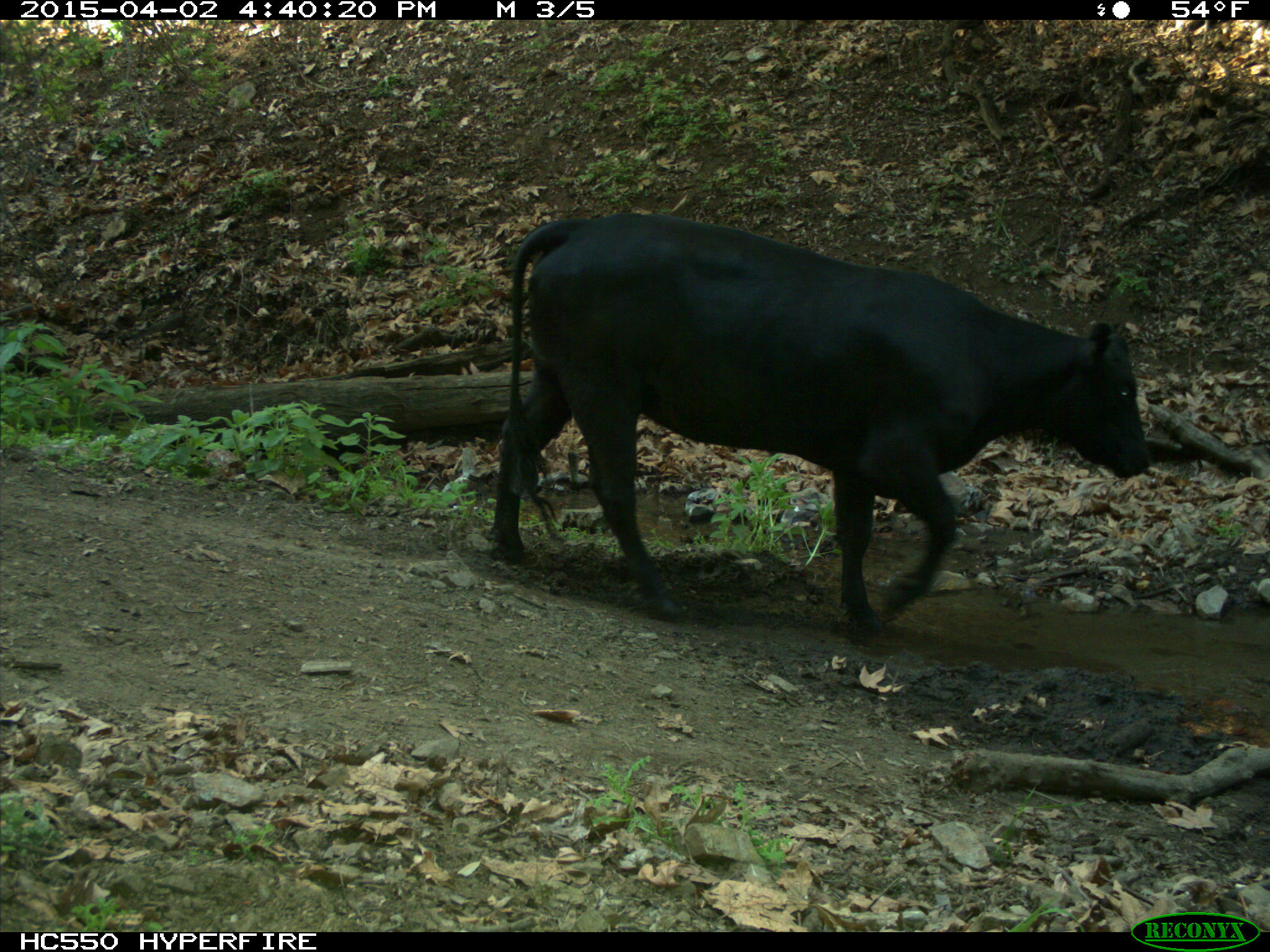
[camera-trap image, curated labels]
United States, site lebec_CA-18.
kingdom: Animalia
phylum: Chordata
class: Mammalia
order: Artiodactyla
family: Bovidae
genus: Bos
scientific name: Bos taurus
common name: domestic cow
Bos taurus (domestic cow).